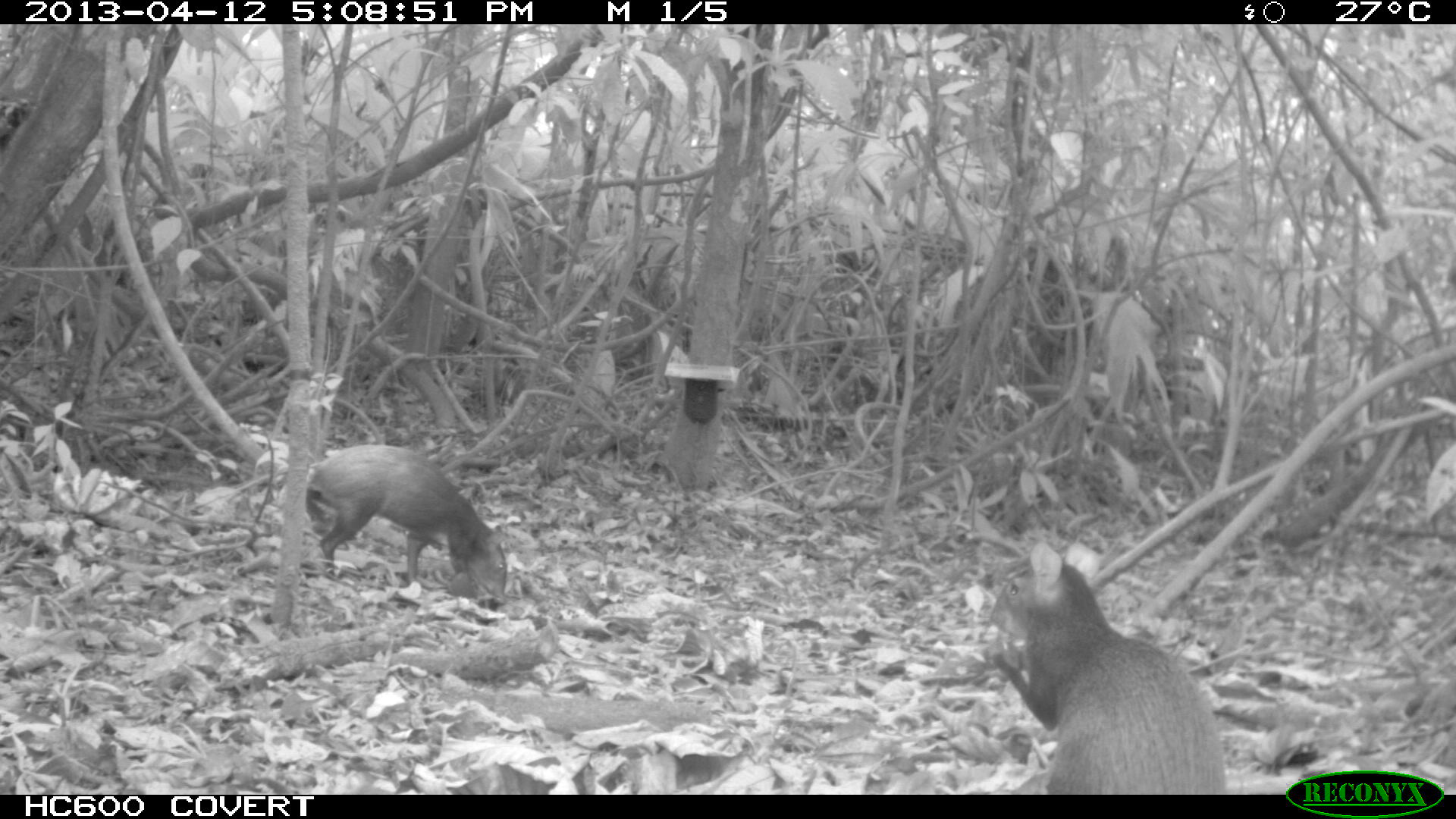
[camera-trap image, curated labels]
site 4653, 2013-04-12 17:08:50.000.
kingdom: Animalia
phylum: Chordata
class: Mammalia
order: Rodentia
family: Dasyproctidae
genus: Dasyprocta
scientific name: Dasyprocta leporina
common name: red-rumped agouti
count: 2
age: adult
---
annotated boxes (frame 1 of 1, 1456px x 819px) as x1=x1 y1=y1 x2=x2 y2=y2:
dasyprocta leporina: x1=986 y1=541 x2=1222 y2=794; x1=305 y1=443 x2=506 y2=599